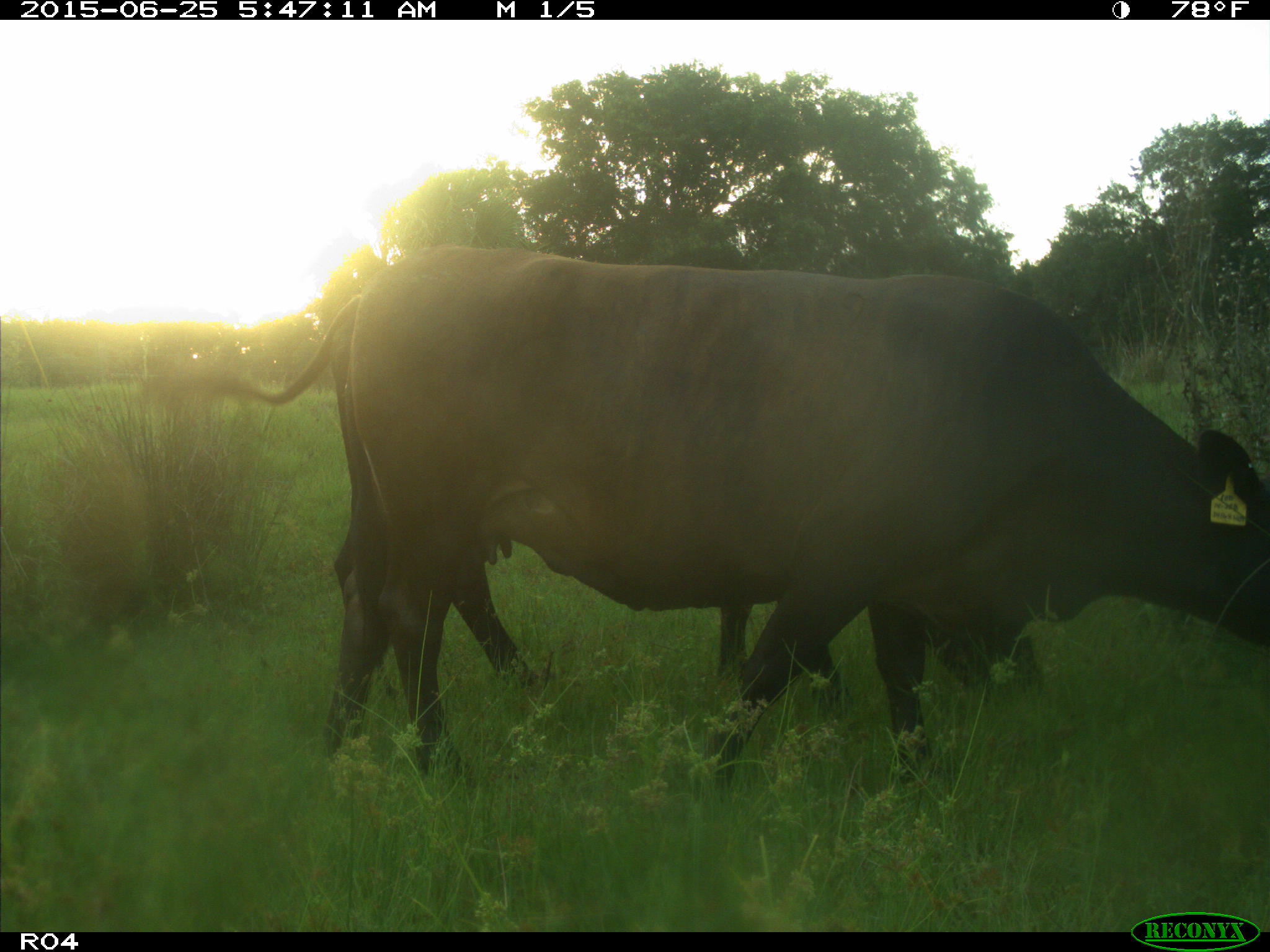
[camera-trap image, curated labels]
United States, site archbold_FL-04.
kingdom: Animalia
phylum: Chordata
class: Mammalia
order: Artiodactyla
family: Bovidae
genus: Bos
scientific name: Bos taurus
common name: domestic cow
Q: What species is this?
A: Bos taurus (domestic cow).